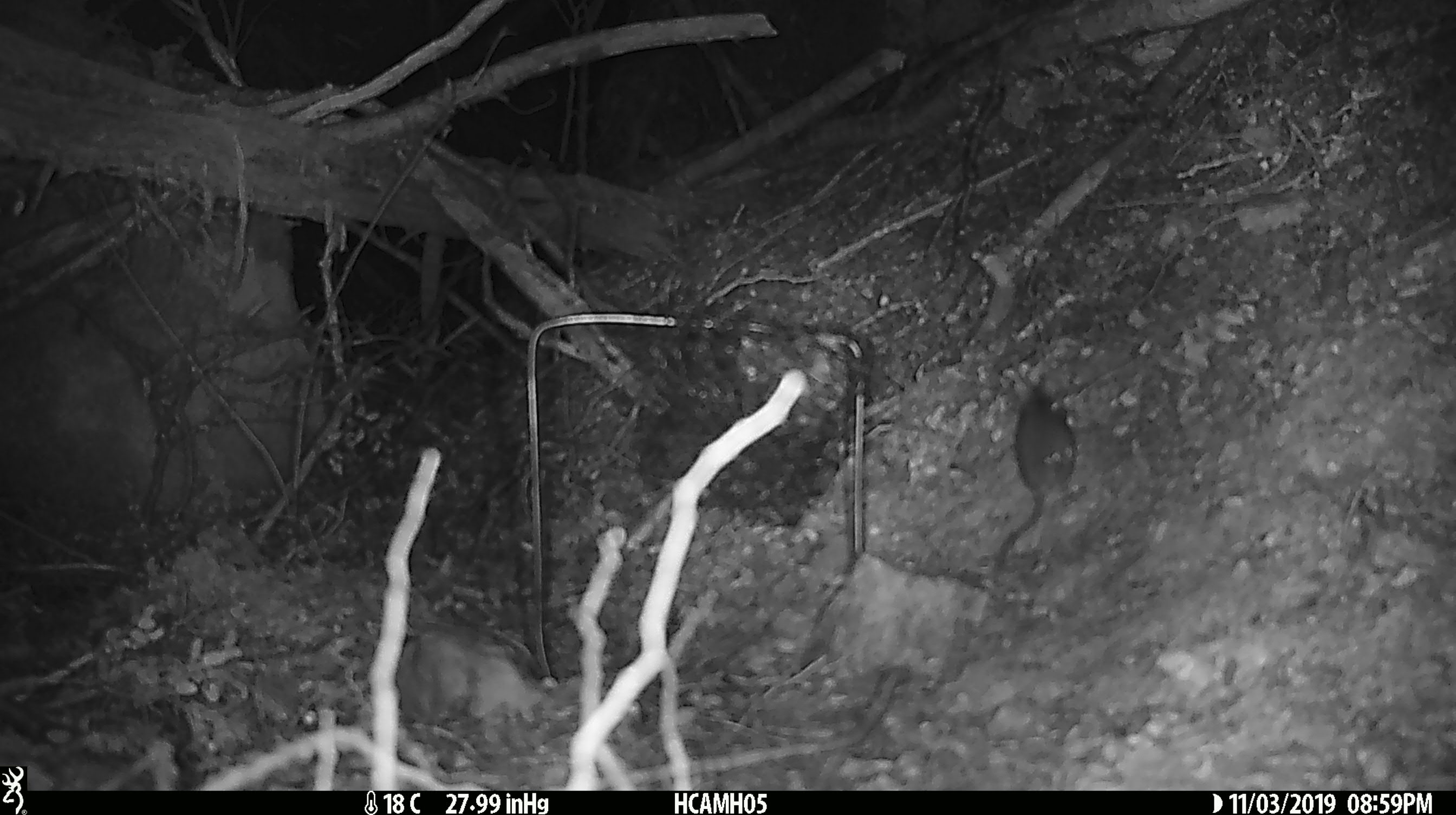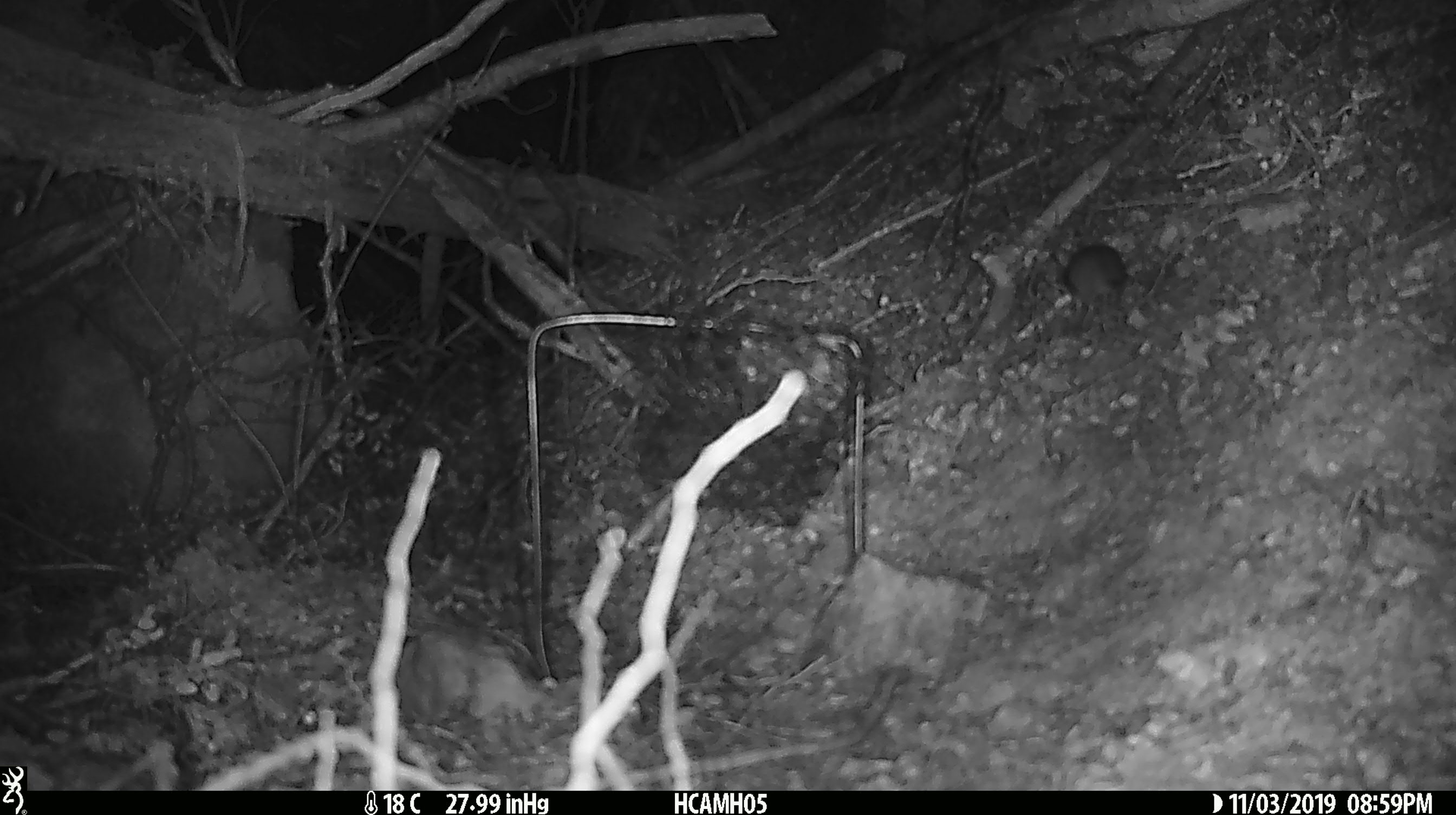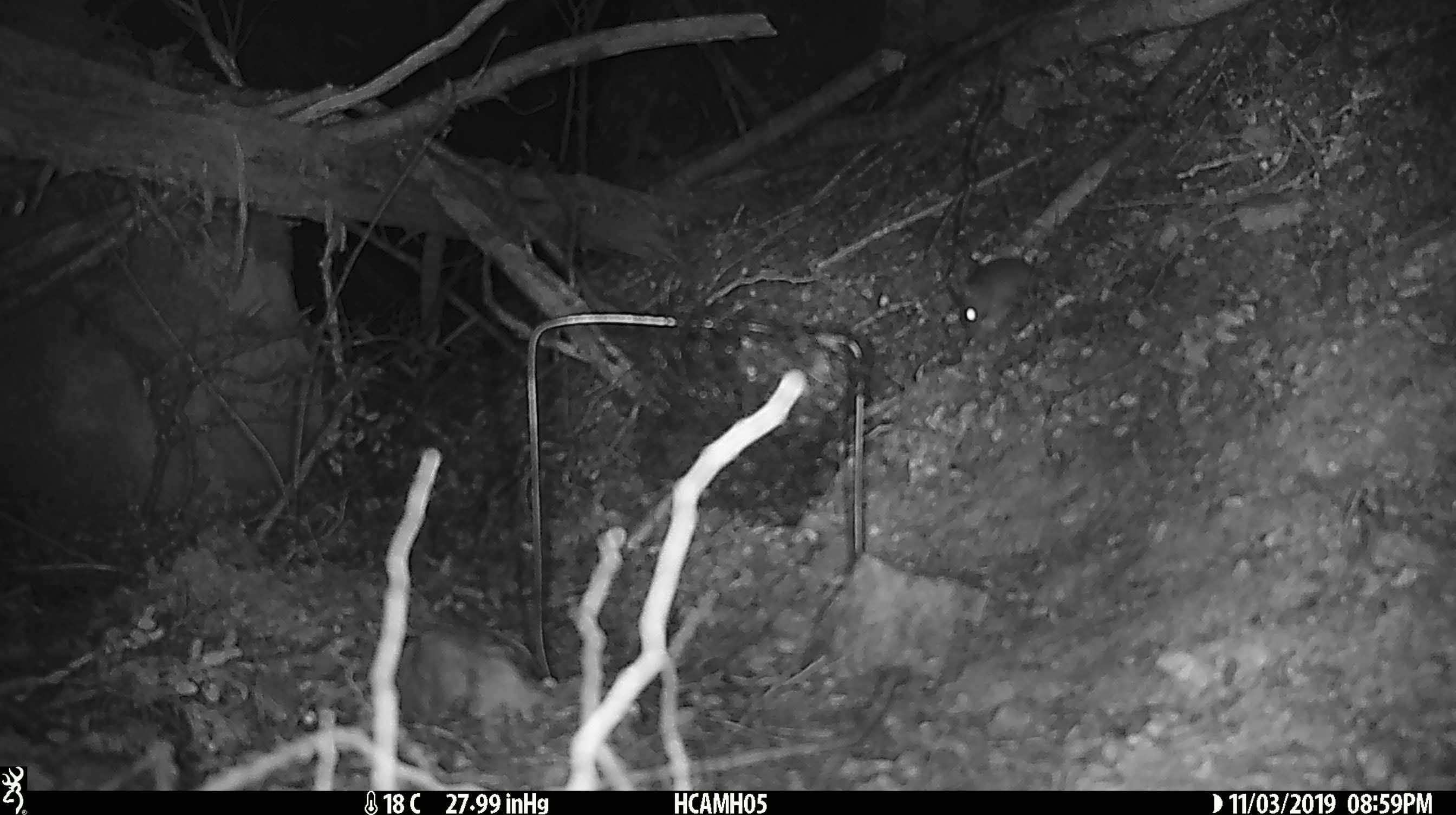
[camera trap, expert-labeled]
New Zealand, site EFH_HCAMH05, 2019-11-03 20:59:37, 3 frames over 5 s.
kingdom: Animalia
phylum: Chordata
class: Mammalia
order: Rodentia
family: Muridae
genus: Mus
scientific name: Mus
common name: mouse